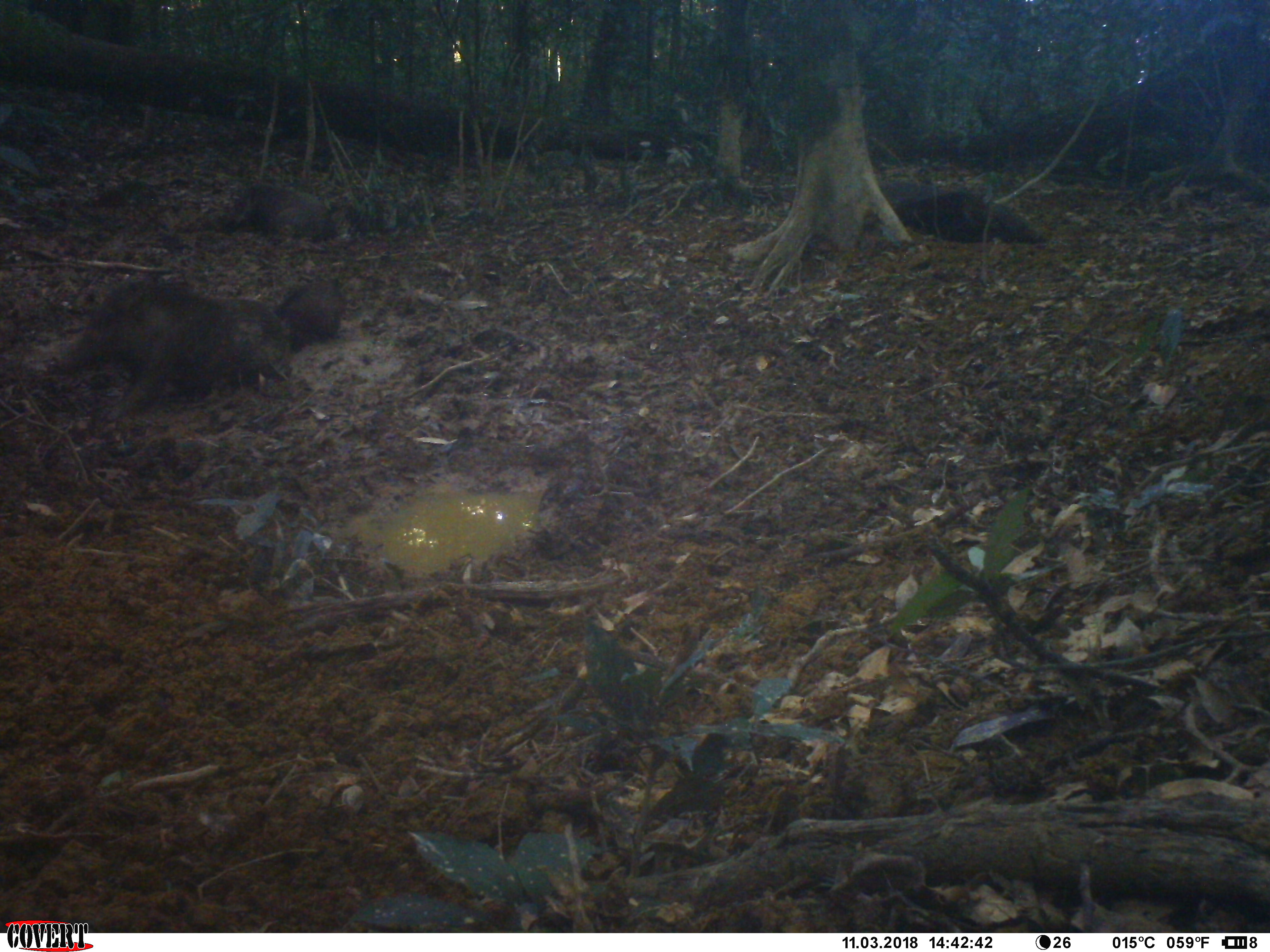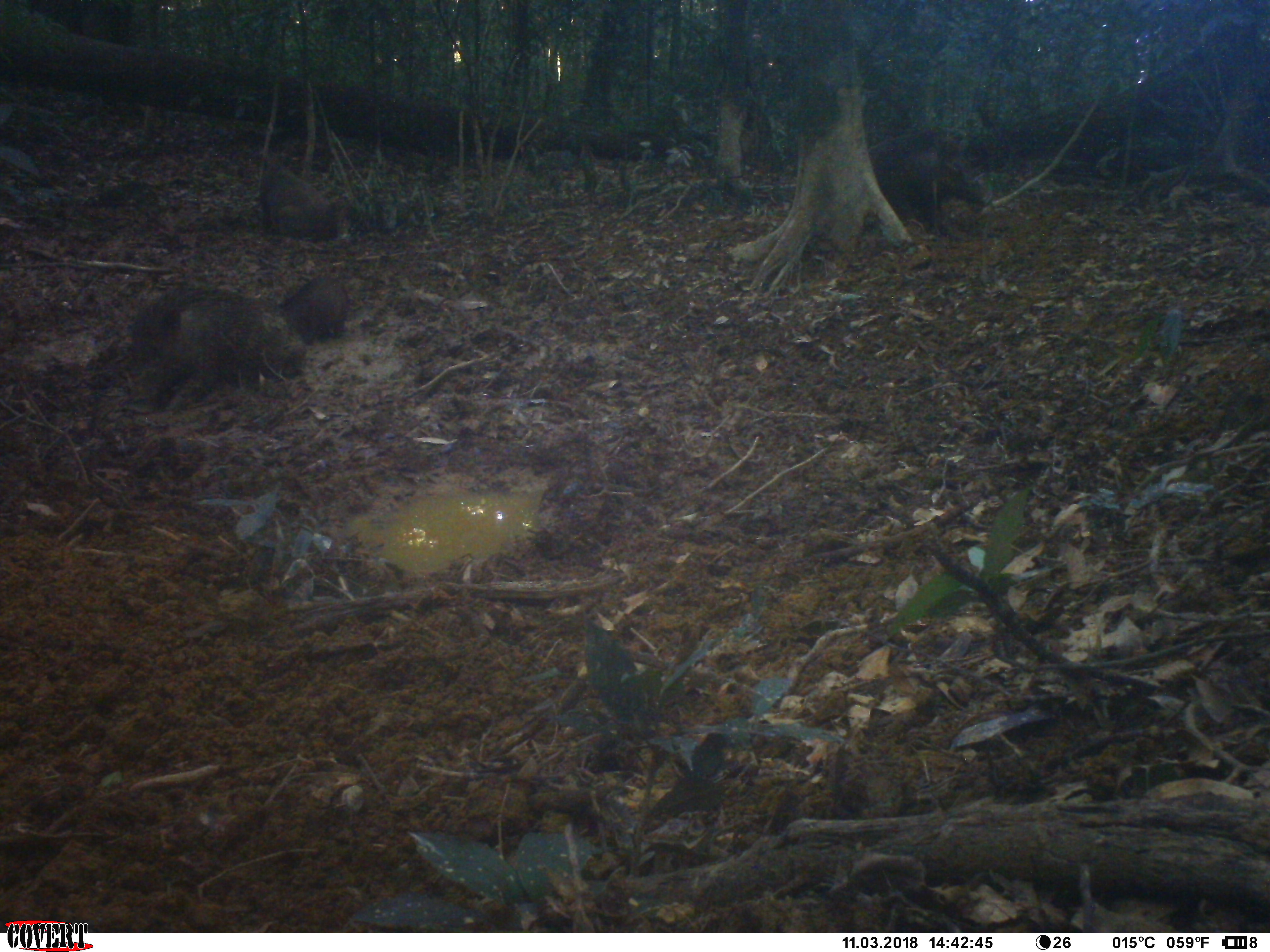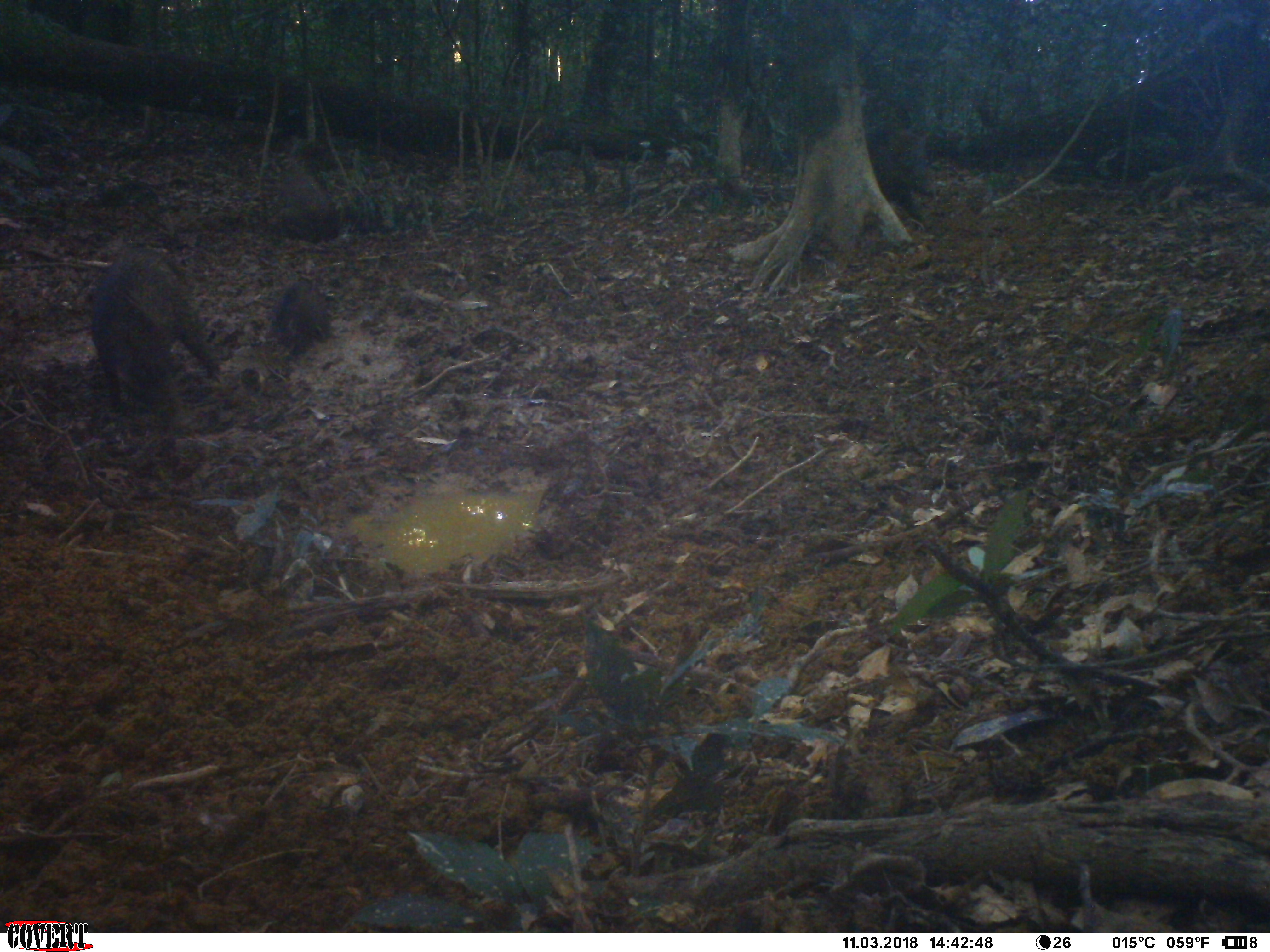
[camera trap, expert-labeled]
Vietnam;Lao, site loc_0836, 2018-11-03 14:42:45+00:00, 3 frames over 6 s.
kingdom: Animalia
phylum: Chordata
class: Mammalia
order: Artiodactyla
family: Suidae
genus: Sus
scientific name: Sus scrofa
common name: eurasian wild pig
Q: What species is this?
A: Eurasian wild pig (Sus scrofa).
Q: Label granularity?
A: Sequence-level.